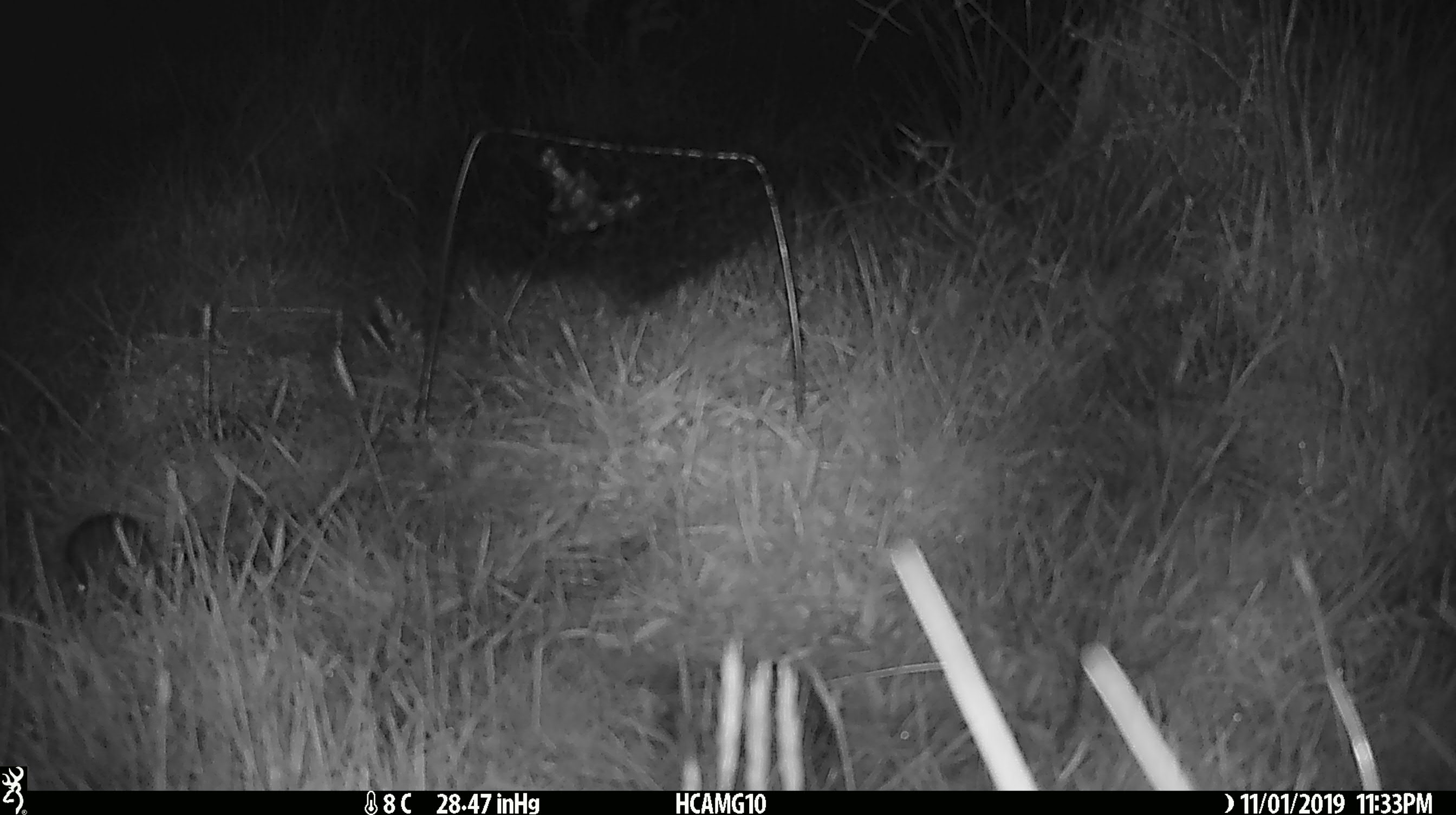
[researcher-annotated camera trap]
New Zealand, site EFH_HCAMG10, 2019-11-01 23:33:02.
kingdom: Animalia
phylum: Chordata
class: Mammalia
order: Rodentia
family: Muridae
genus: Mus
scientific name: Mus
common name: mouse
Mouse (Mus).